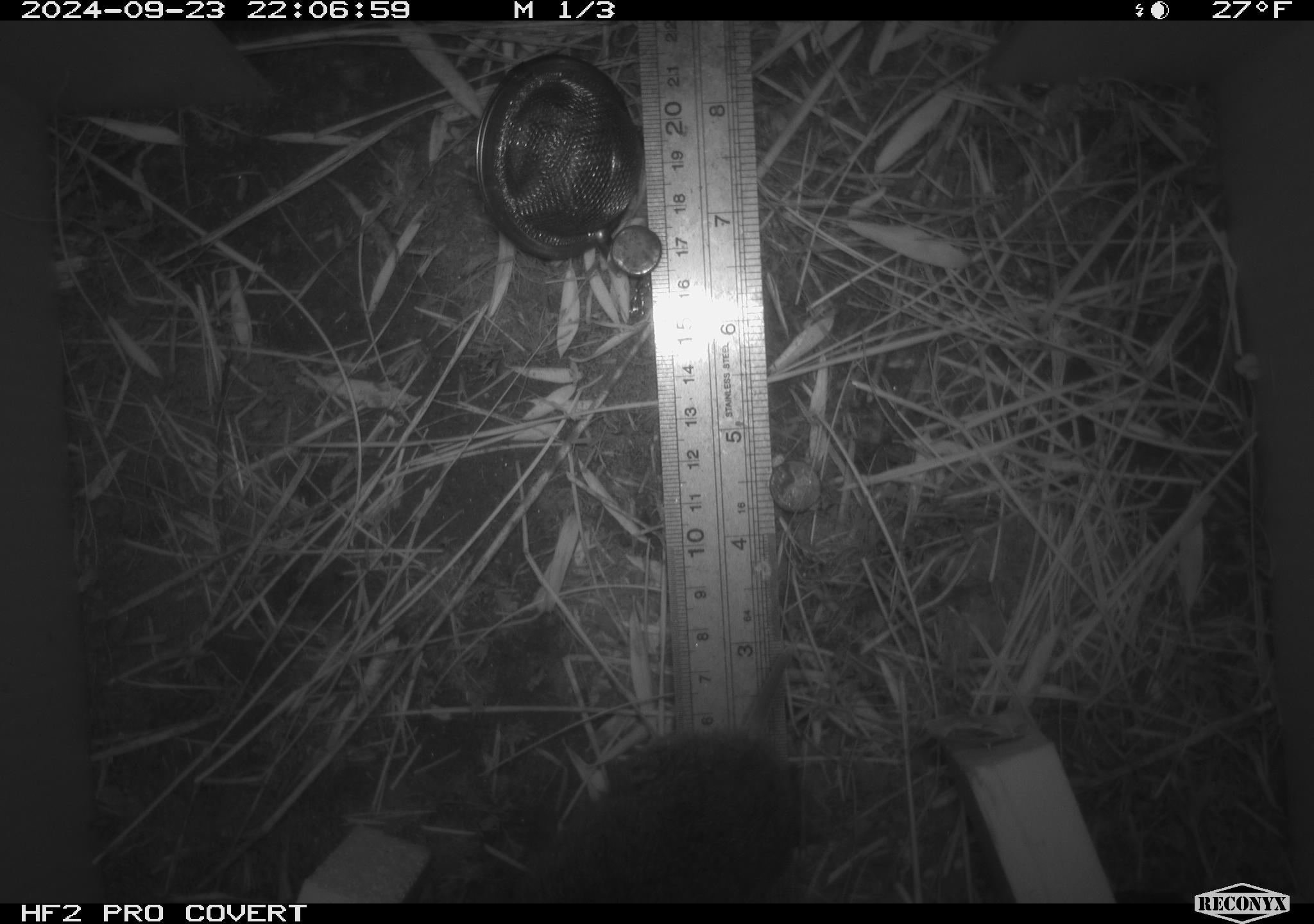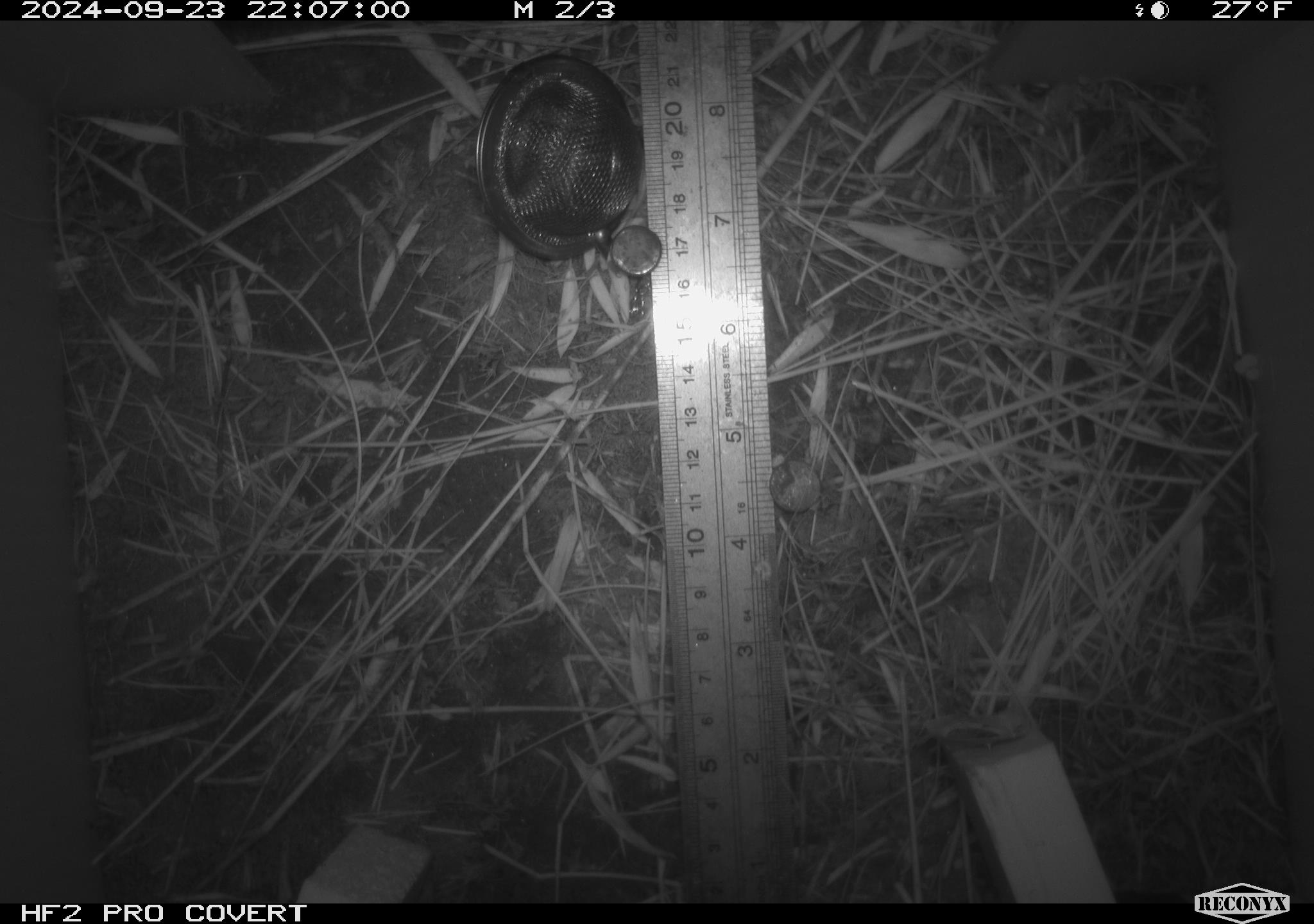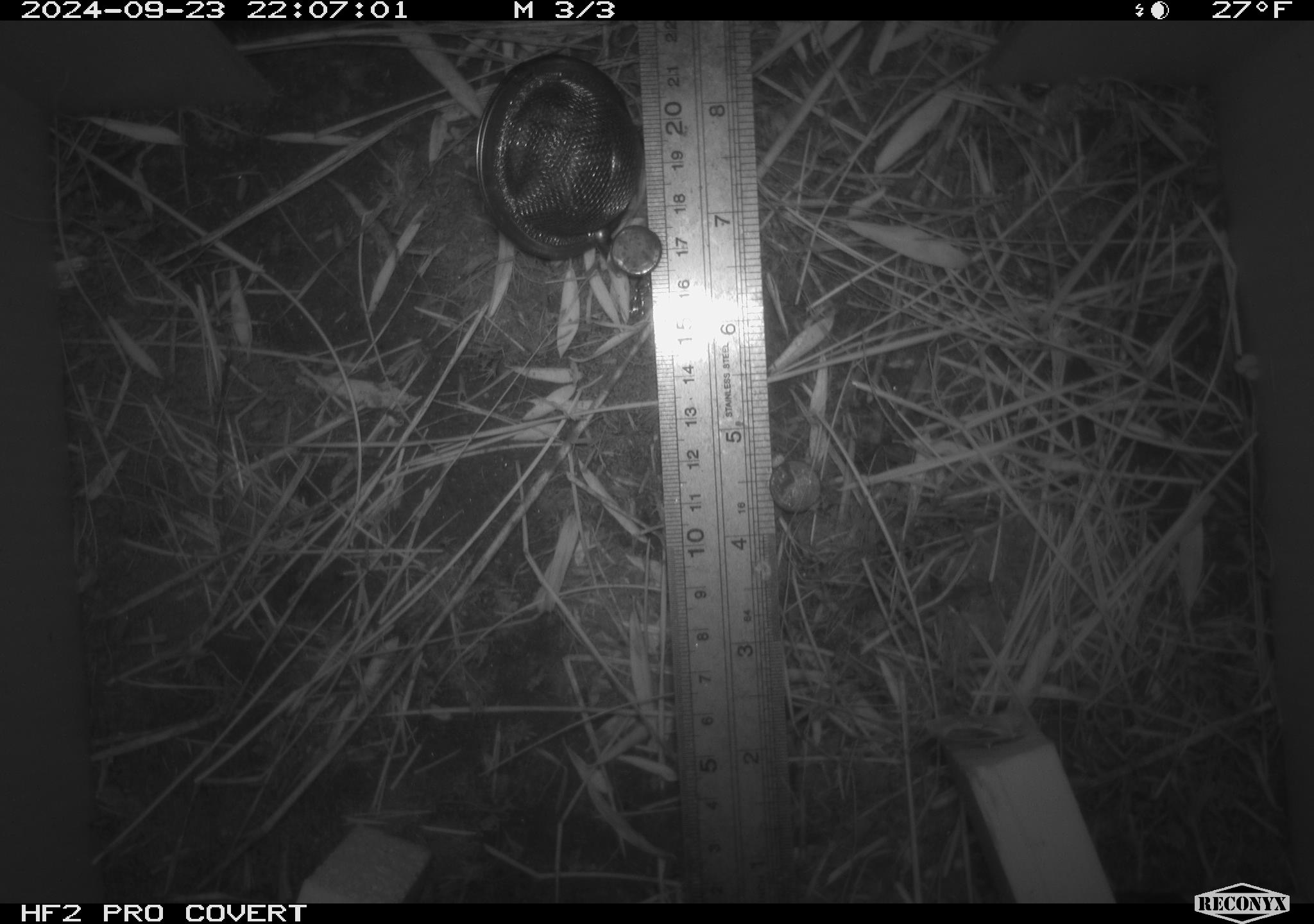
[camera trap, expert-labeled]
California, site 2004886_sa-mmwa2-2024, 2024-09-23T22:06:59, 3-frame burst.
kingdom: Animalia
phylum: Chordata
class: Mammalia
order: Rodentia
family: Cricetidae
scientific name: Arvicolinae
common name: voles, lemmings, and muskrats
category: arvicolinae subfamily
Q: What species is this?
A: Arvicolinae subfamily (voles, lemmings, and muskrats) (Arvicolinae).